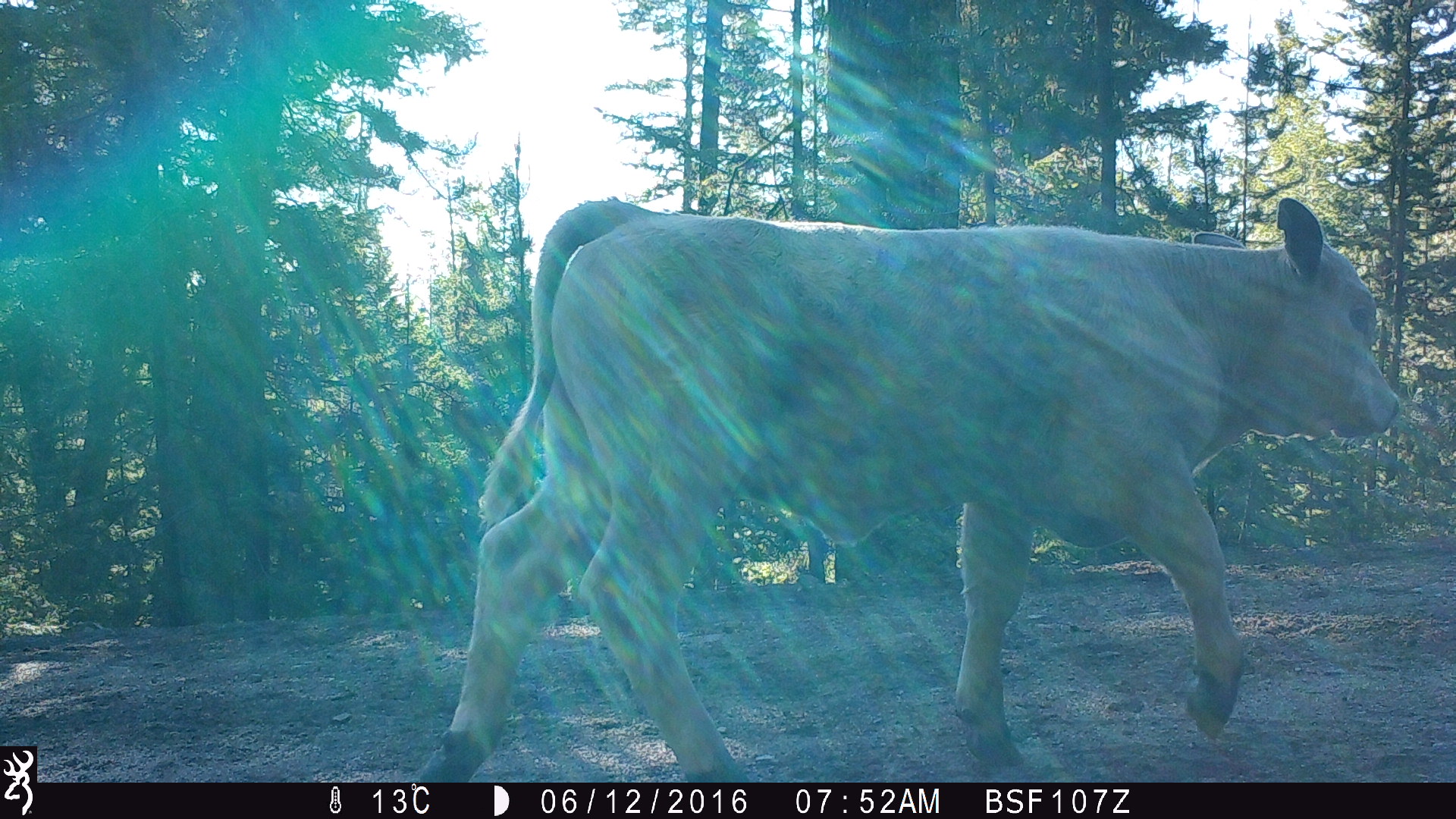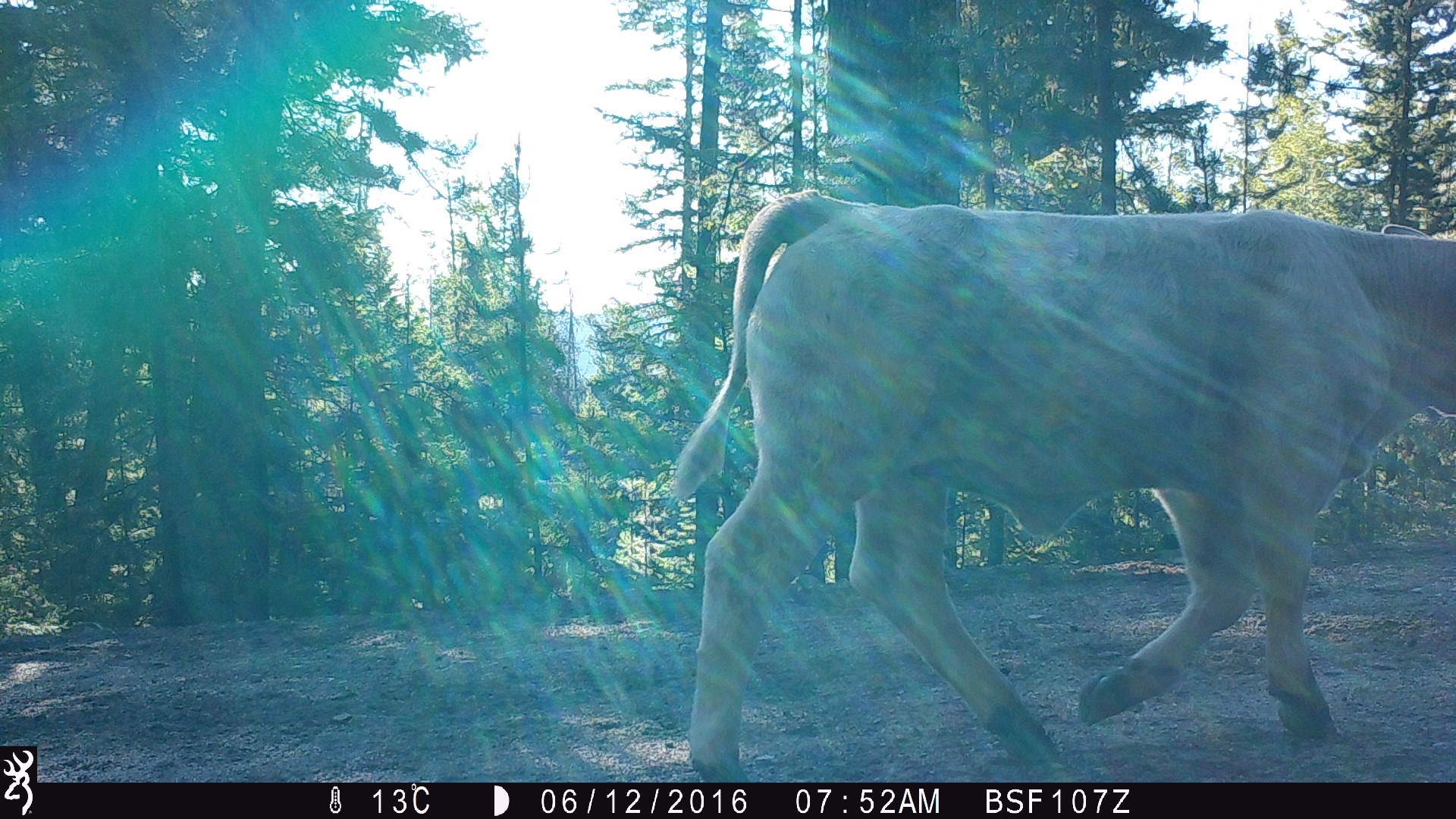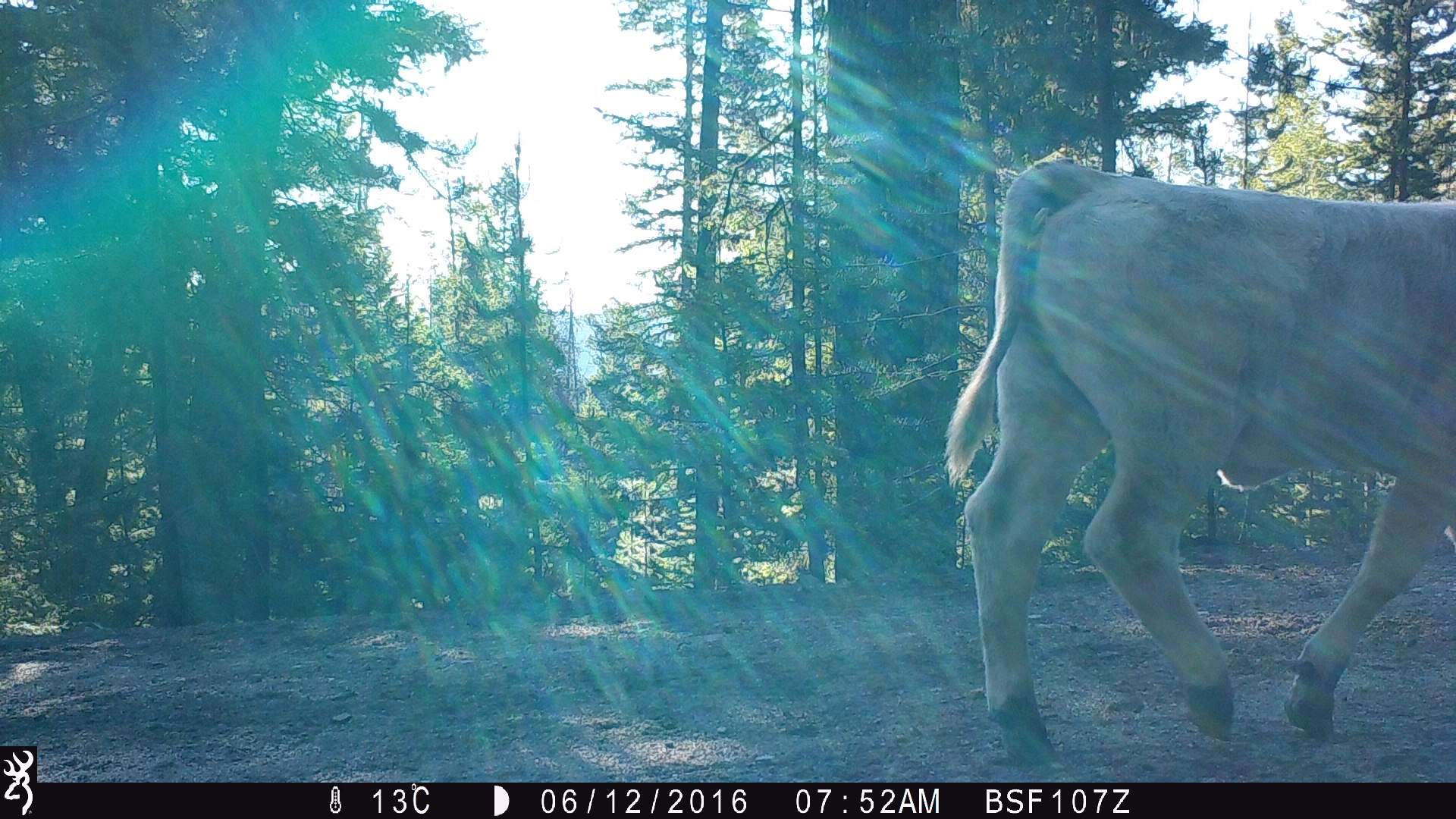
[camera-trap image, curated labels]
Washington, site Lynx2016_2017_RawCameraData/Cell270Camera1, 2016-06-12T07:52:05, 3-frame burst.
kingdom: Animalia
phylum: Chordata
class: Mammalia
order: Artiodactyla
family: Bovidae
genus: Bos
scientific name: Bos taurus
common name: domestic cattle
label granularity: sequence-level